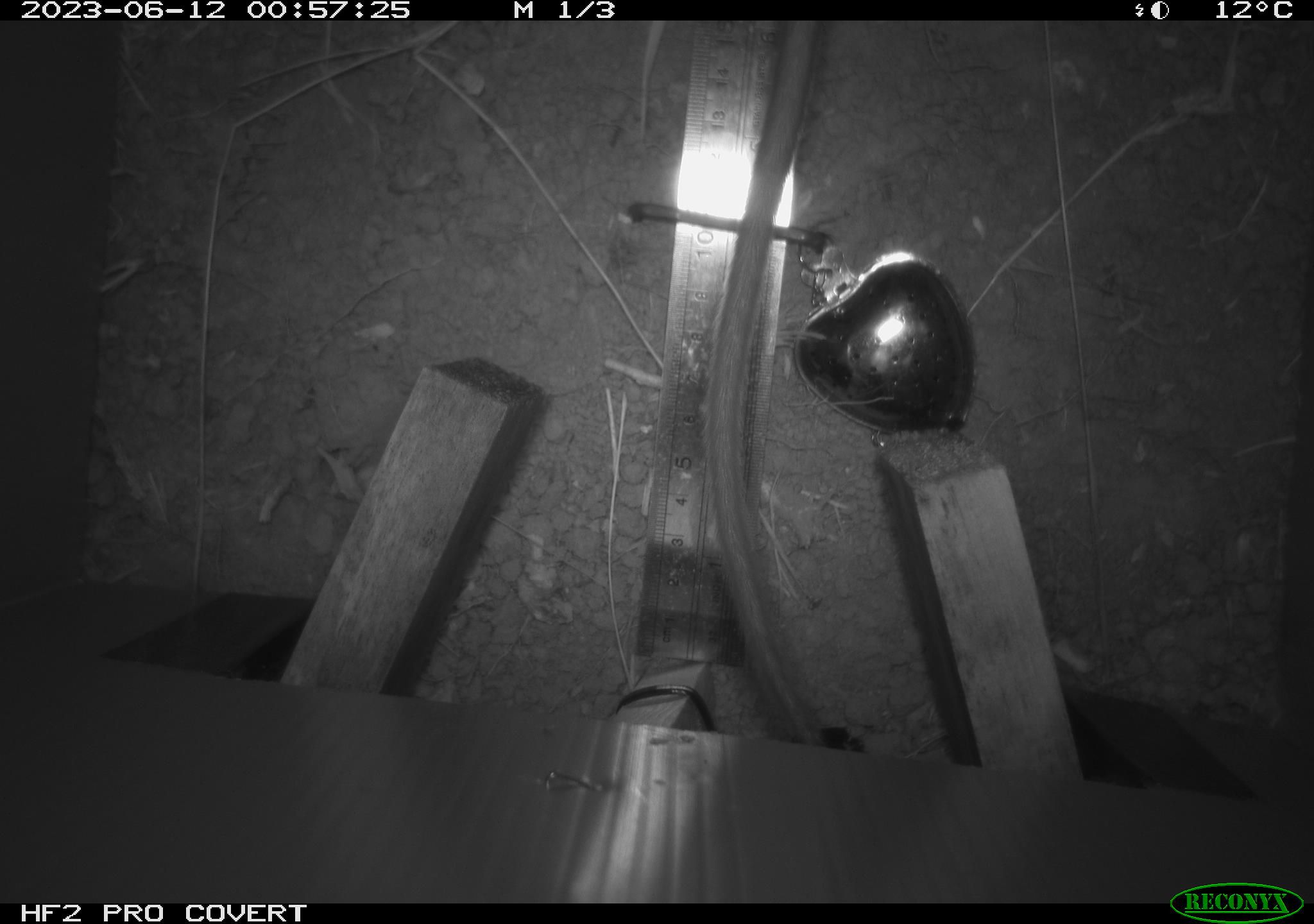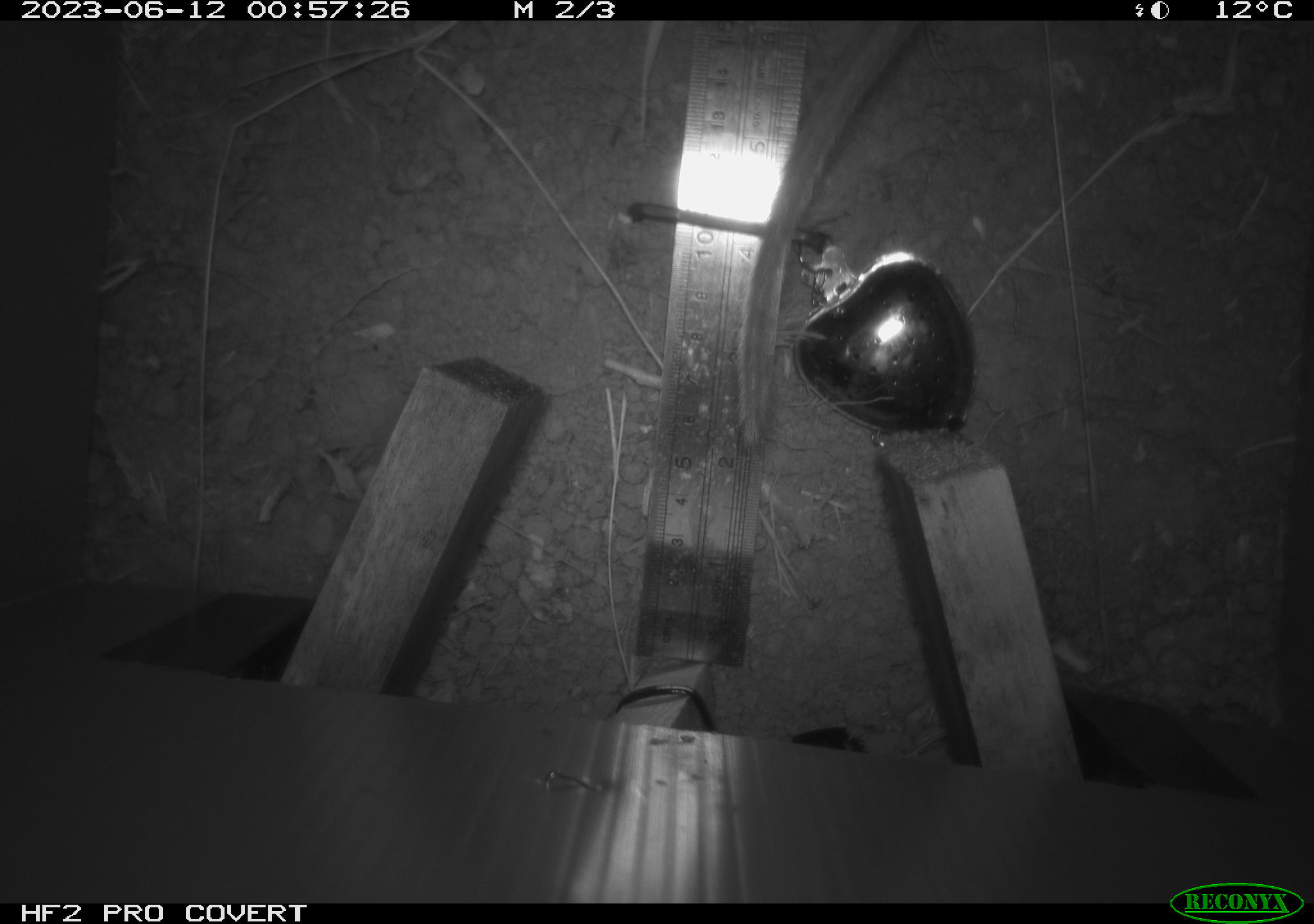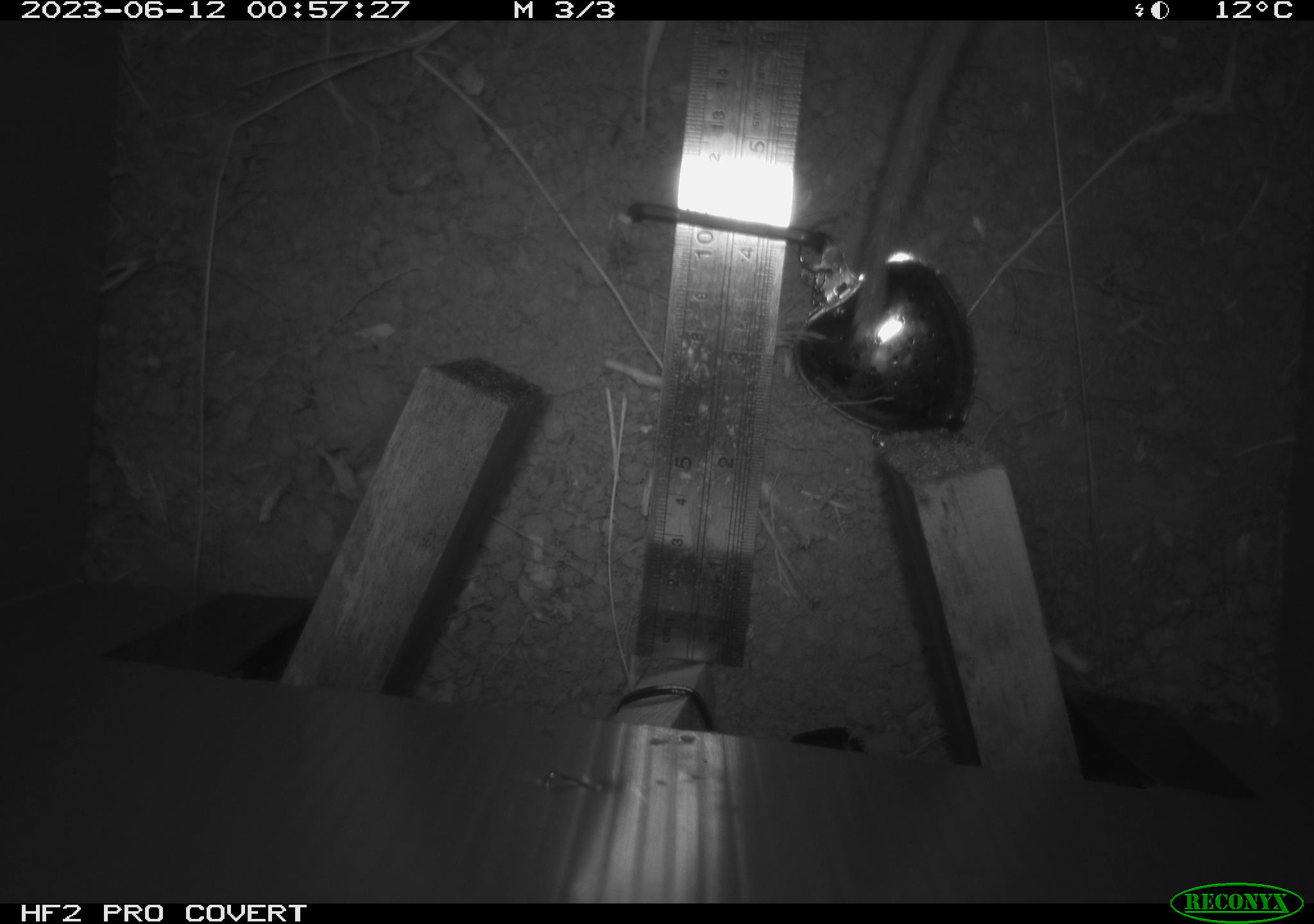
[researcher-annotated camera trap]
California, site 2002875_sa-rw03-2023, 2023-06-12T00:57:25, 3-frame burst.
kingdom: Animalia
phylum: Chordata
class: Mammalia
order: Rodentia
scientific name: Rodentia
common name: mouse species